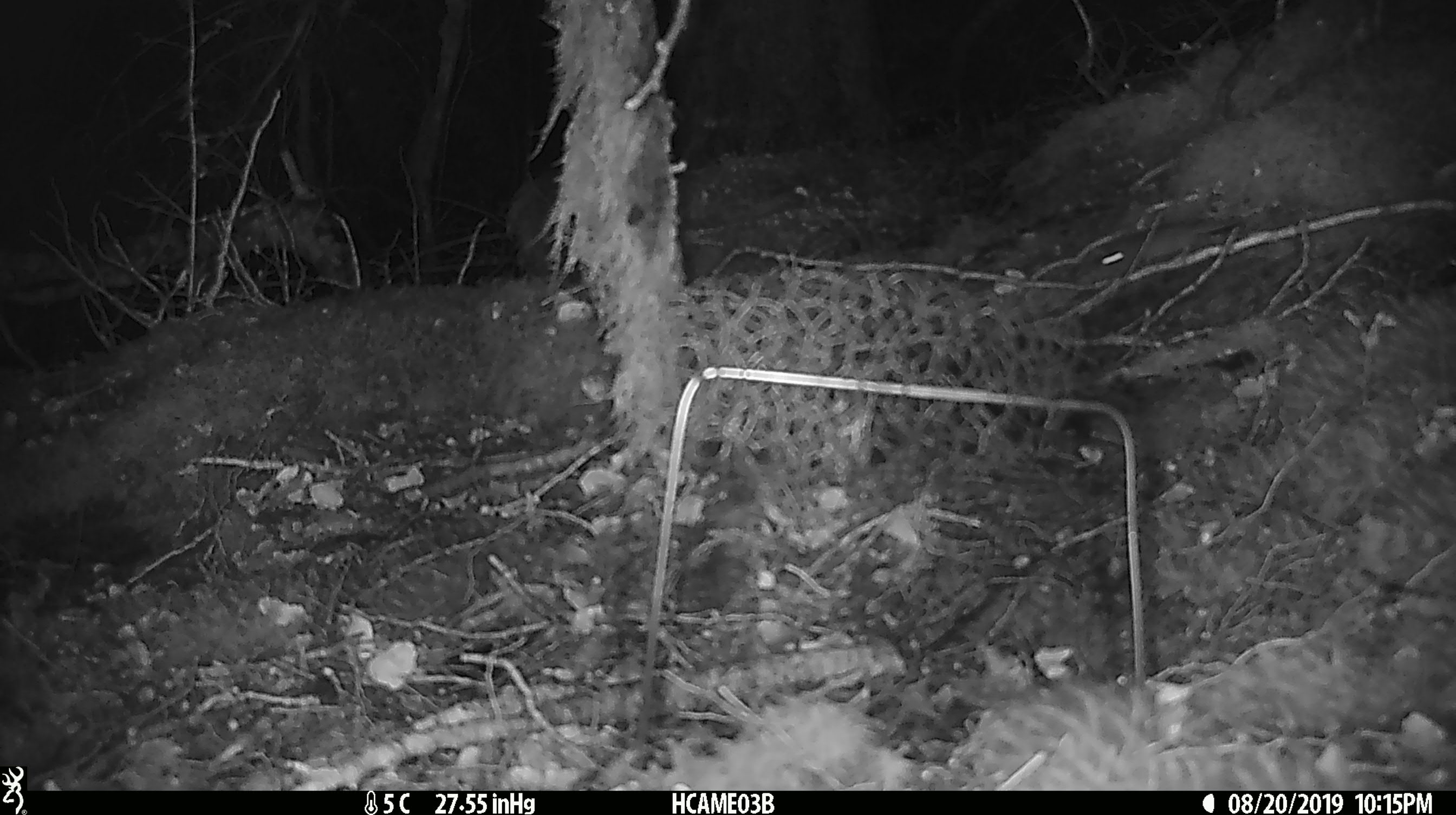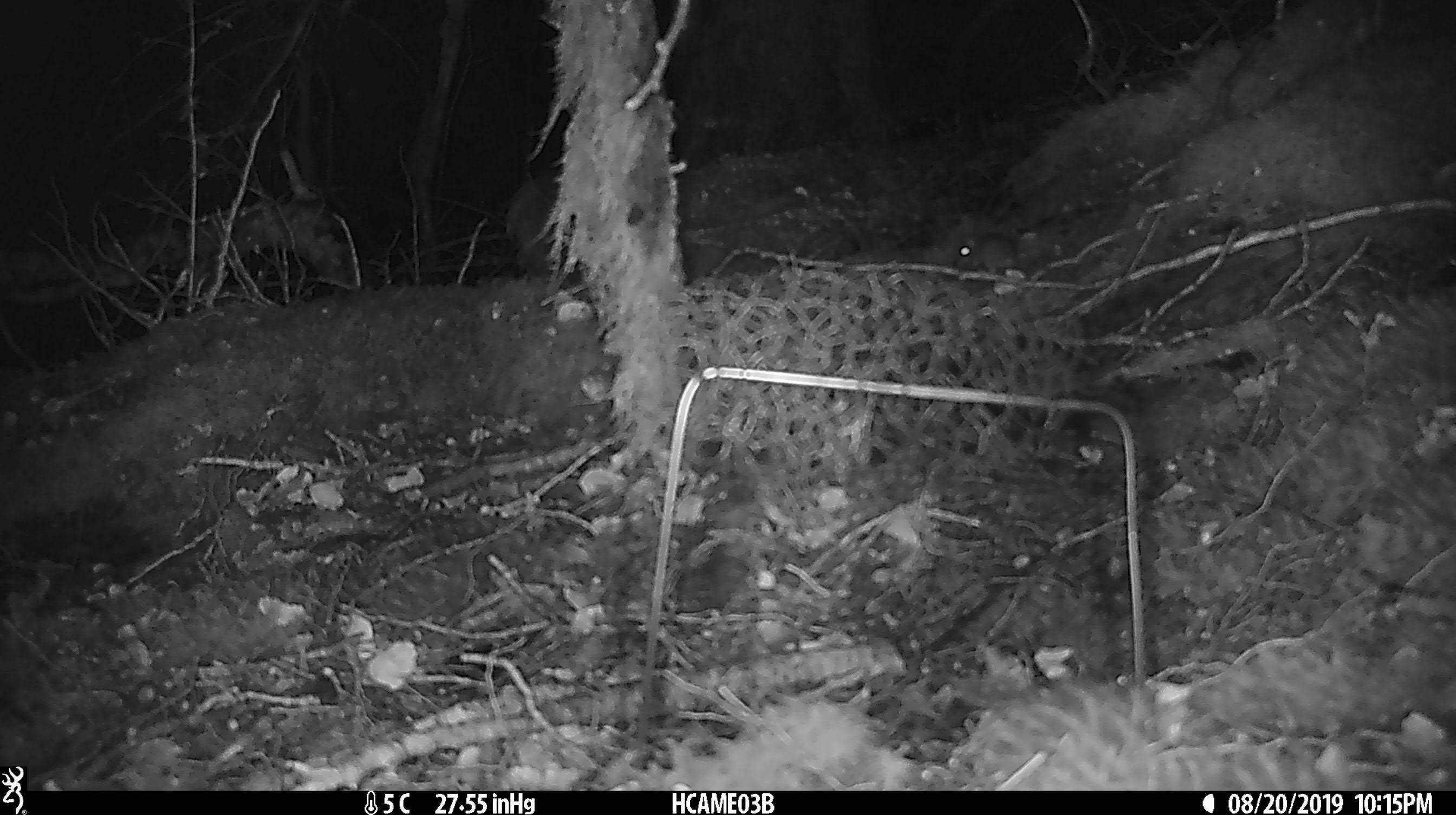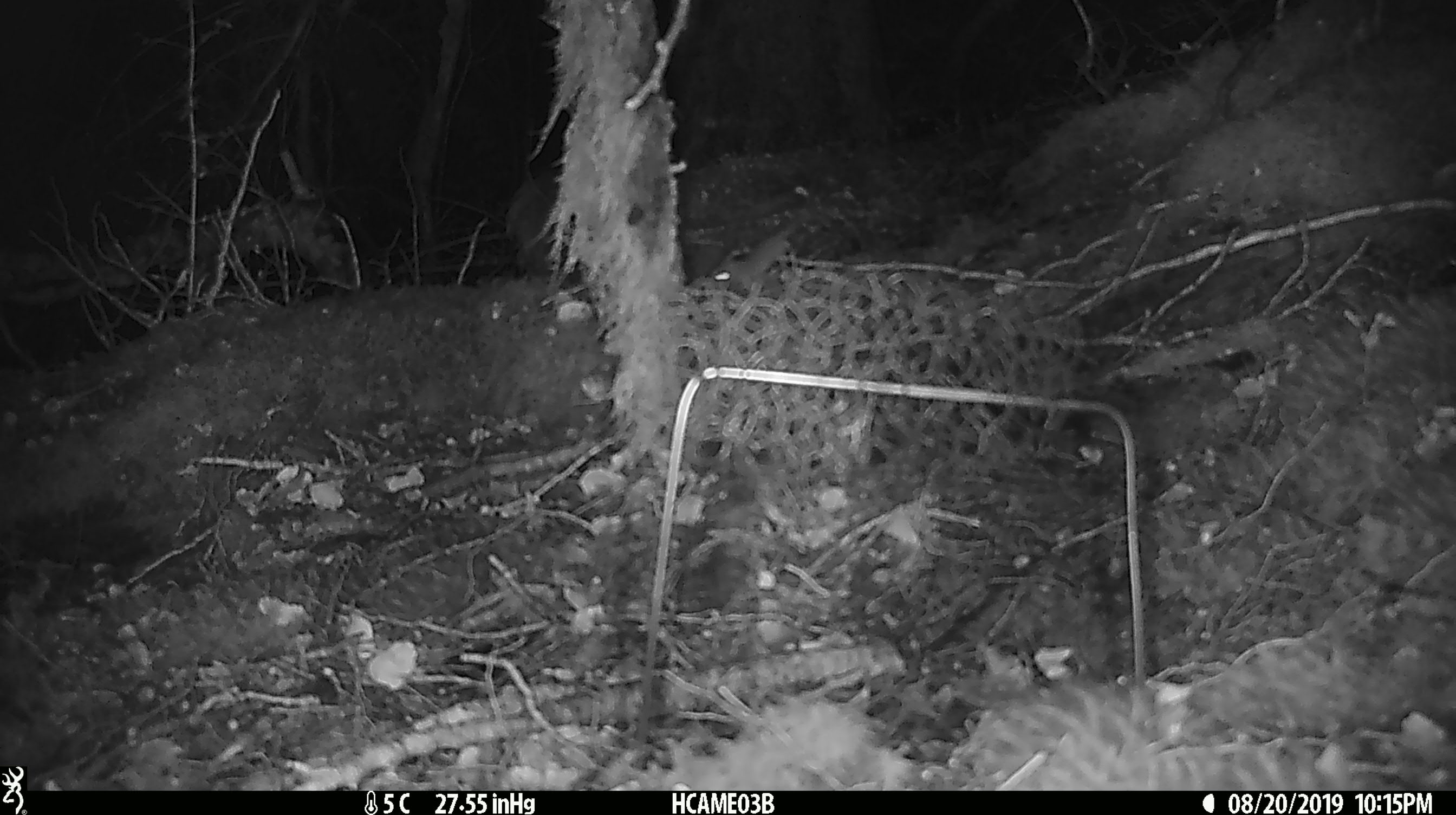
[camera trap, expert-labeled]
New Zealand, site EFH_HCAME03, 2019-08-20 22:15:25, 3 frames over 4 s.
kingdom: Animalia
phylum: Chordata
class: Mammalia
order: Rodentia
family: Muridae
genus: Mus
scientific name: Mus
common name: mouse